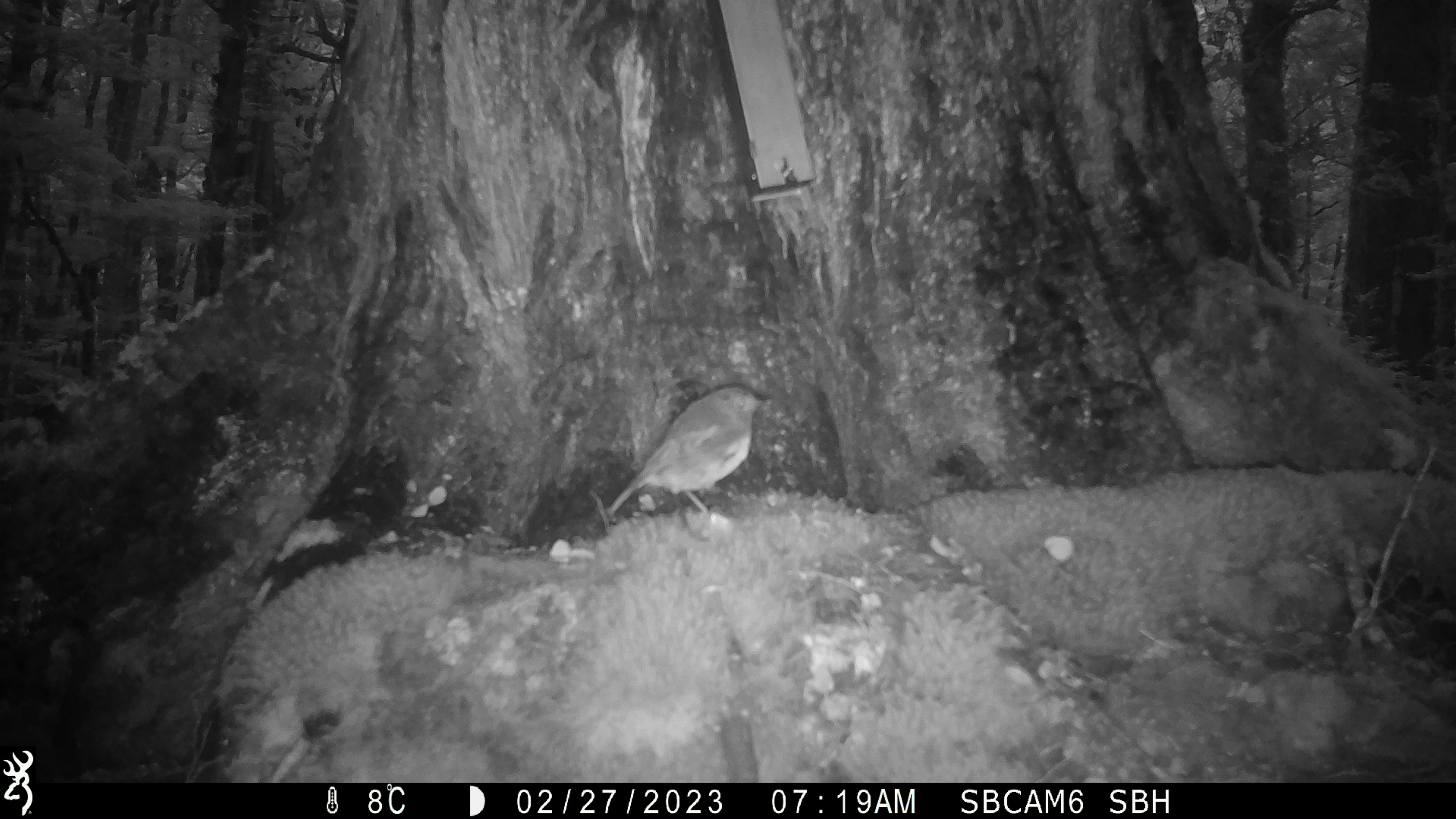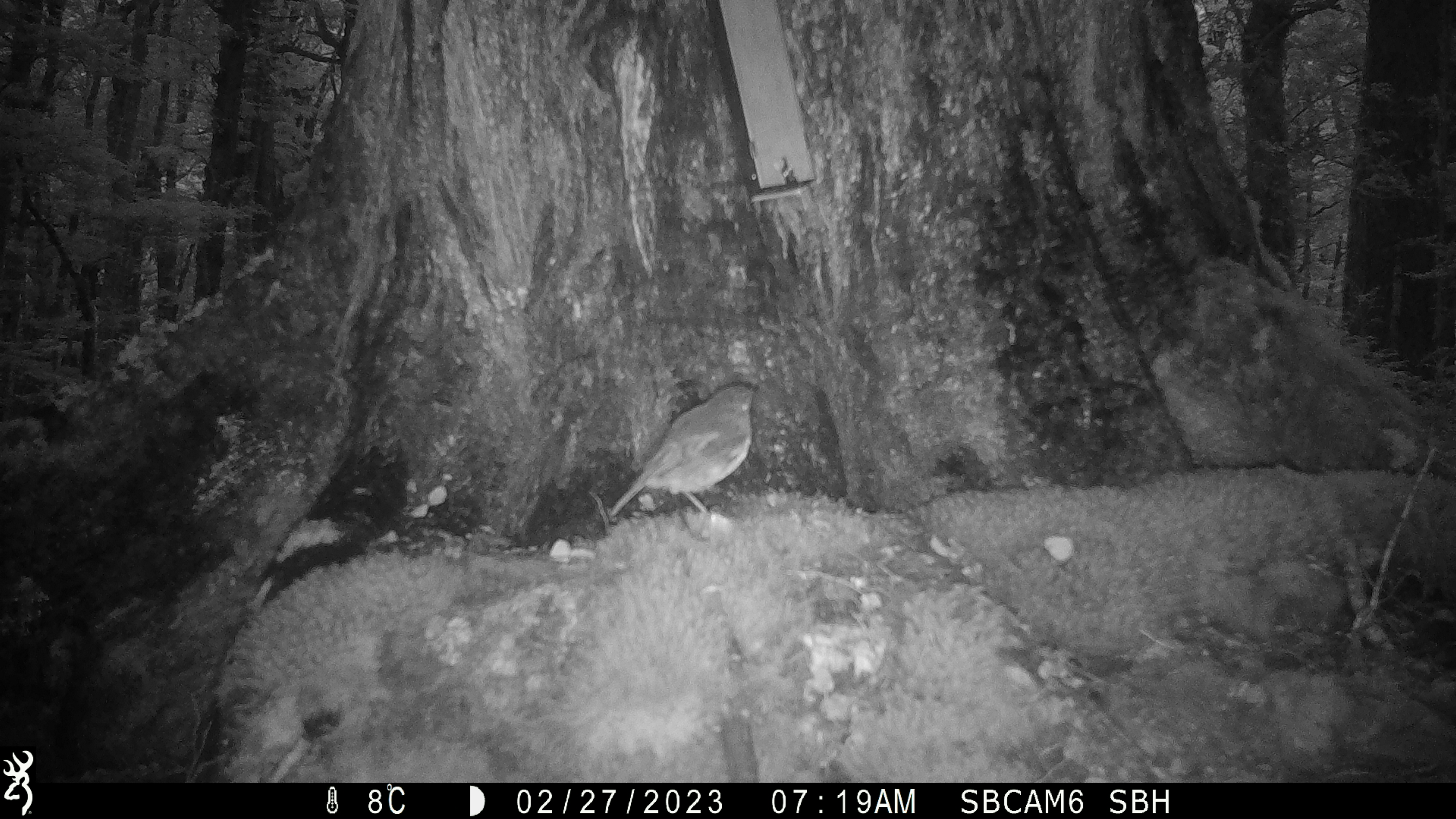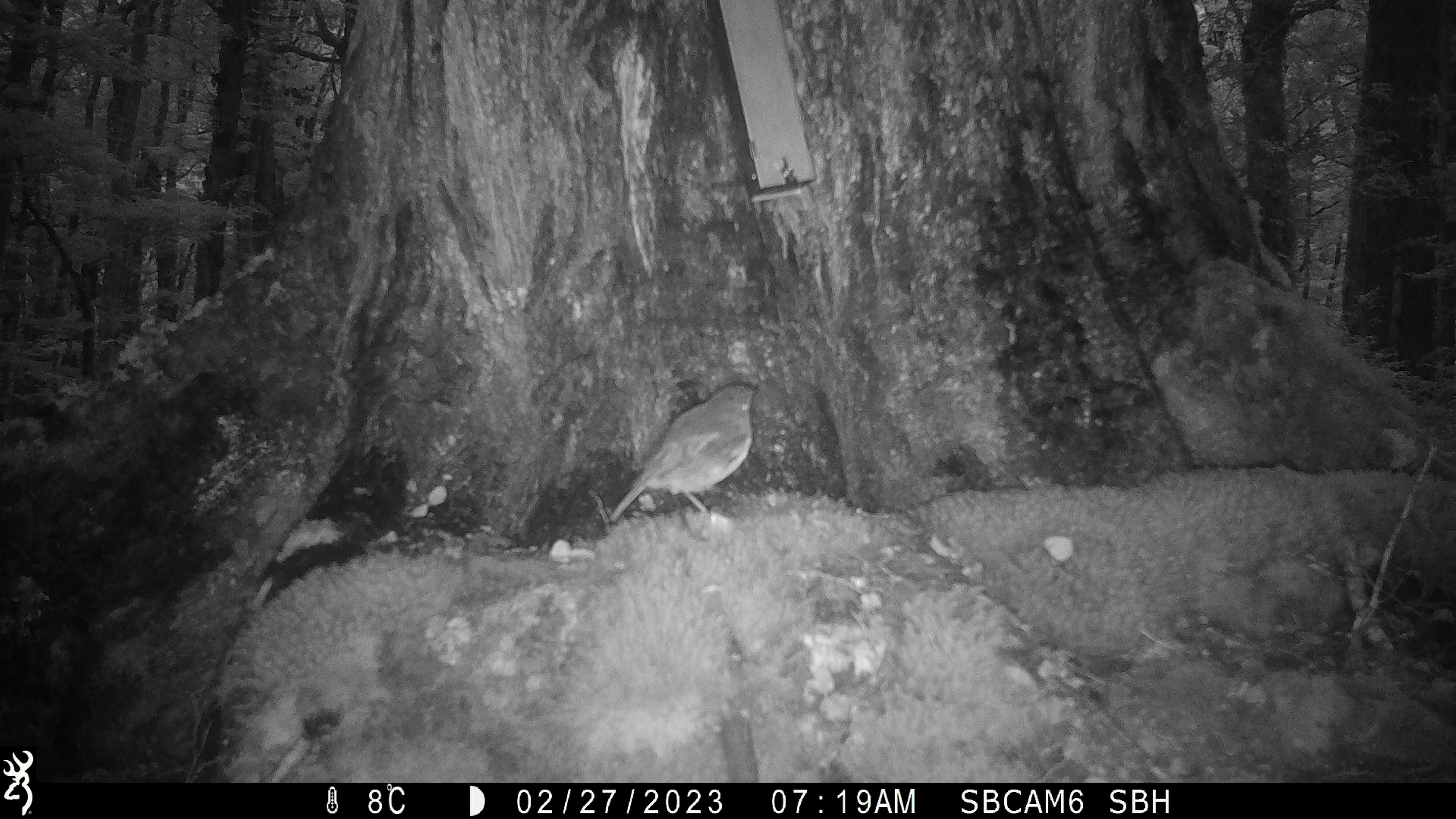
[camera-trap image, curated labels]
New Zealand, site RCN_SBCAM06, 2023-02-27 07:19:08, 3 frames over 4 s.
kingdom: Animalia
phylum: Chordata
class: Aves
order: Passeriformes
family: Petroicidae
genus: Petroica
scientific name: Petroica australis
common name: new zealand robin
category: robin